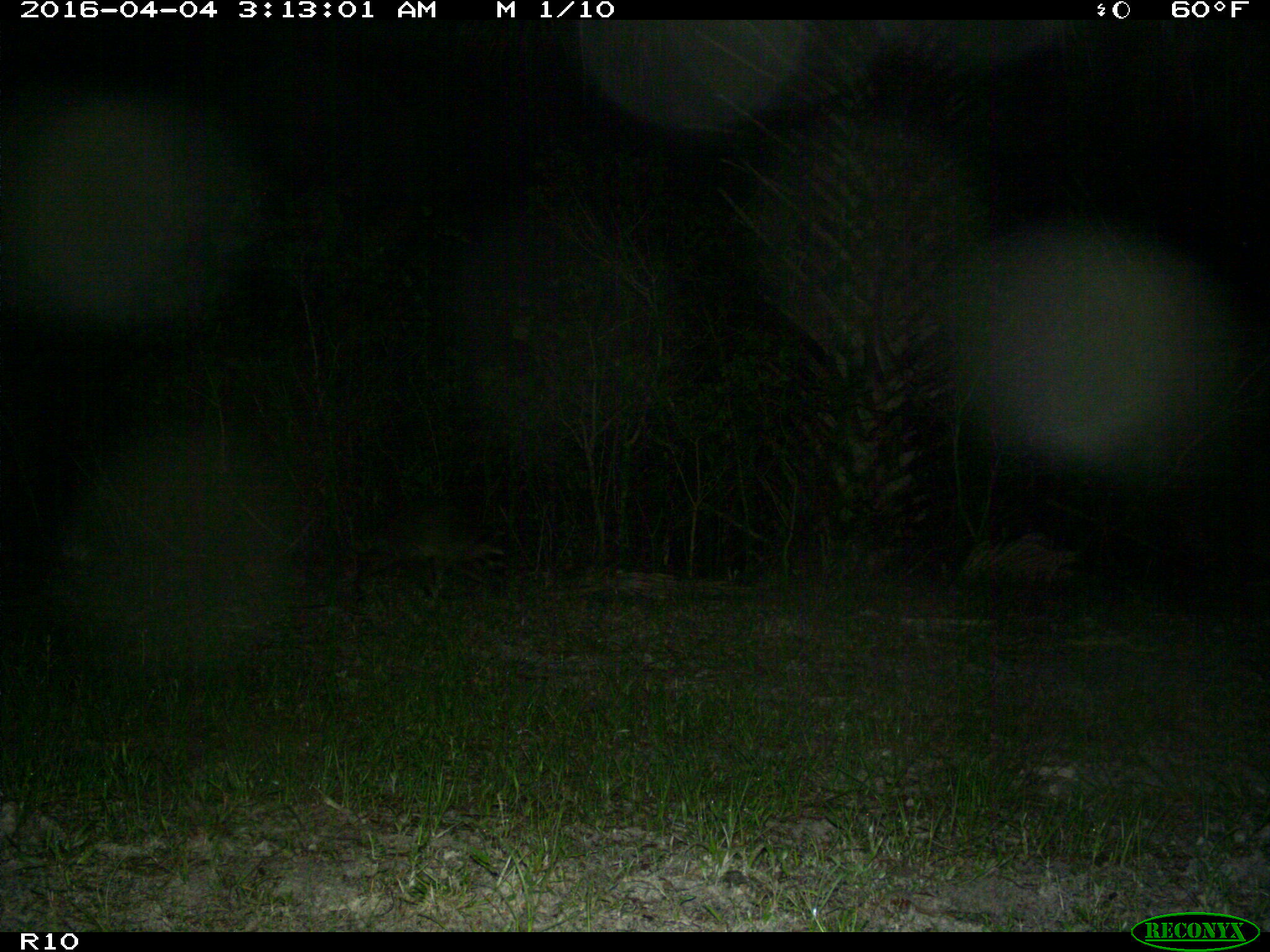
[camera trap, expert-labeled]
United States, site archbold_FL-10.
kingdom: Animalia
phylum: Chordata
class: Mammalia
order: Carnivora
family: Procyonidae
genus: Procyon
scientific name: Procyon lotor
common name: common raccoon